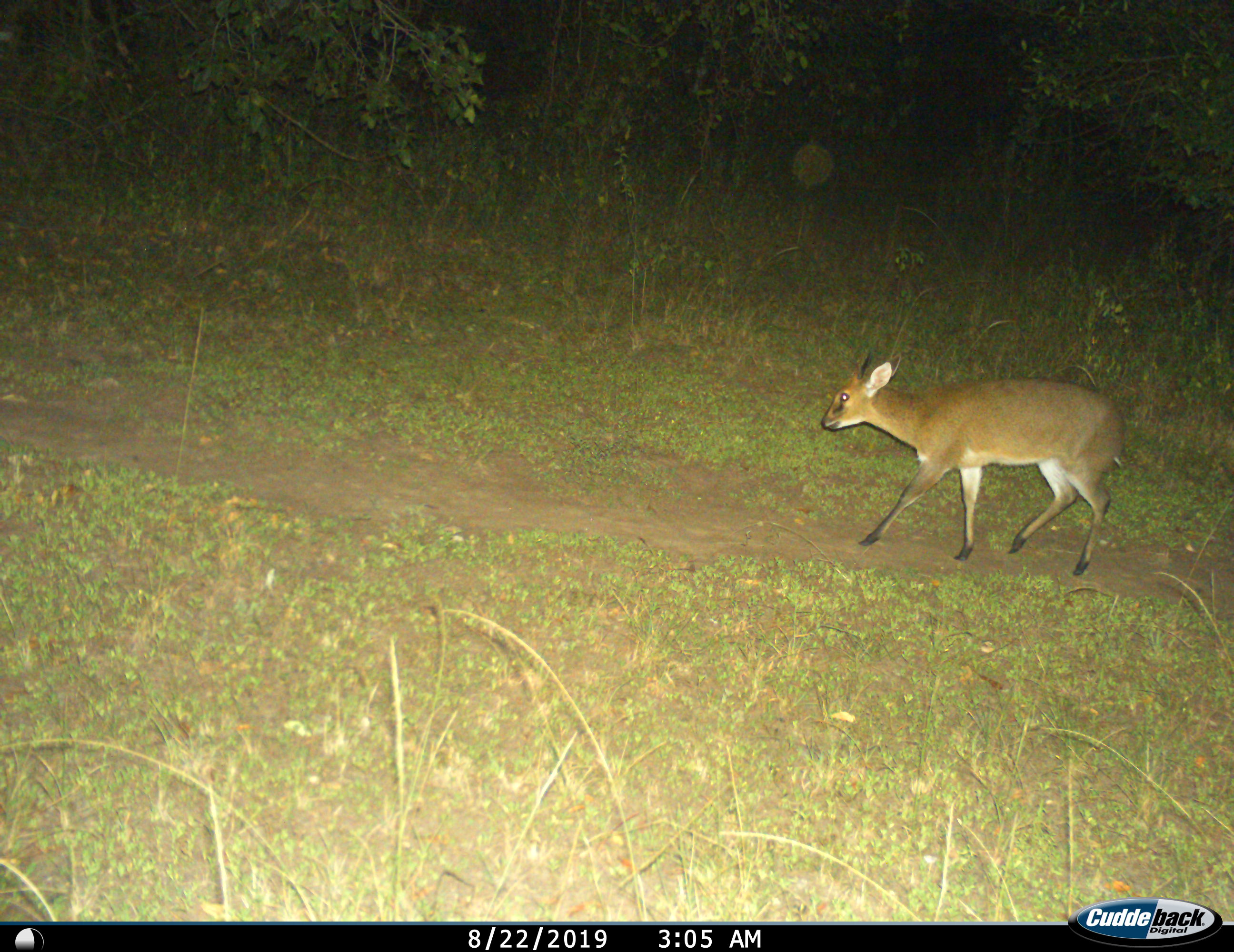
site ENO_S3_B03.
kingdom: Animalia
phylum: Chordata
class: Mammalia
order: Artiodactyla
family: Bovidae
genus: Oreotragus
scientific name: Oreotragus oreotragus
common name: klipspringer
Klipspringer (Oreotragus oreotragus), count 1. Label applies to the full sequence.